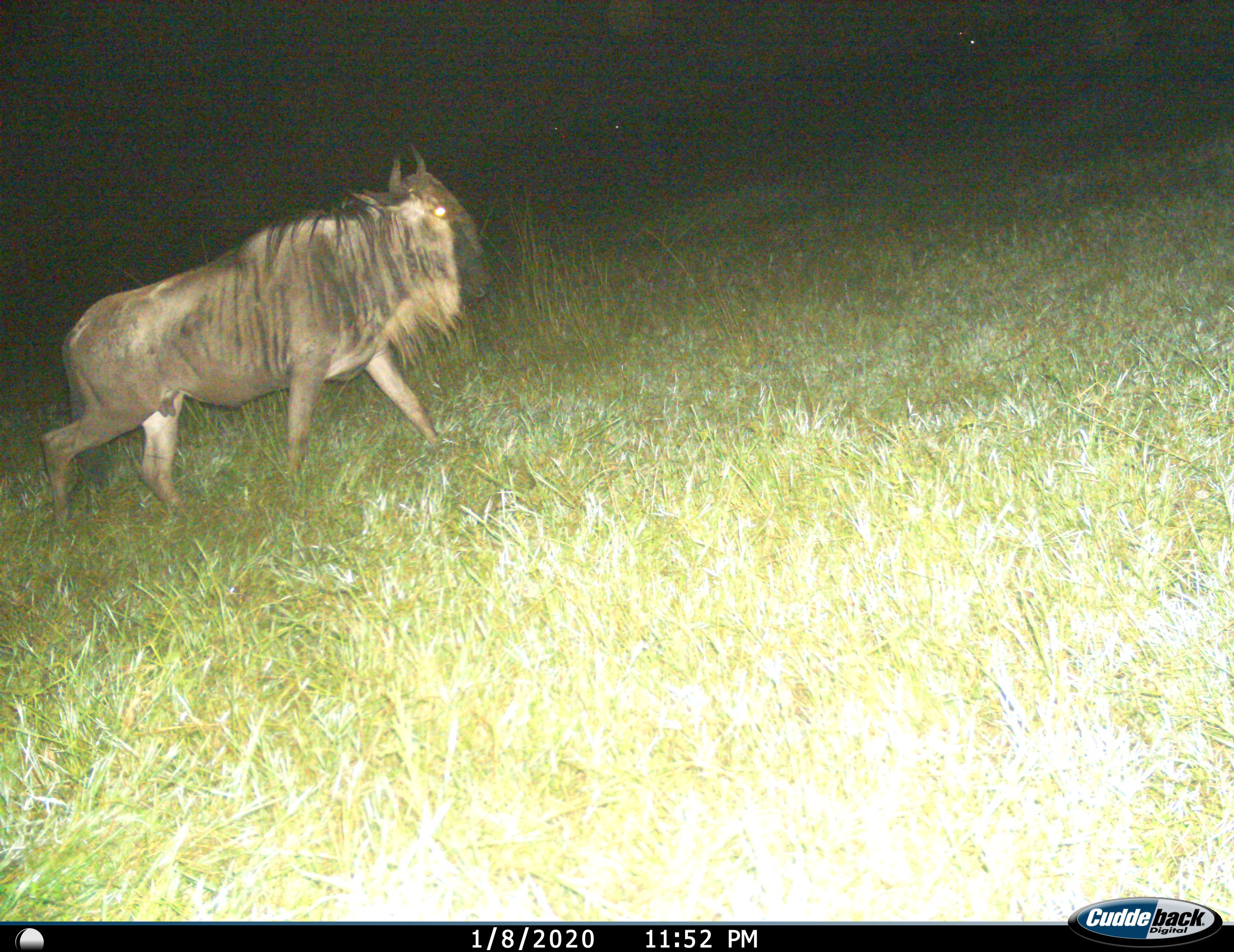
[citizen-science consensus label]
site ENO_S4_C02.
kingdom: Animalia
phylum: Chordata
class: Mammalia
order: Artiodactyla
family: Bovidae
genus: Connochaetes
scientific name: Connochaetes taurinus taurinus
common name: blue wildebeest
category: wildebeestblue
Wildebeestblue (blue wildebeest) (Connochaetes taurinus taurinus), count 1. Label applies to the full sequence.